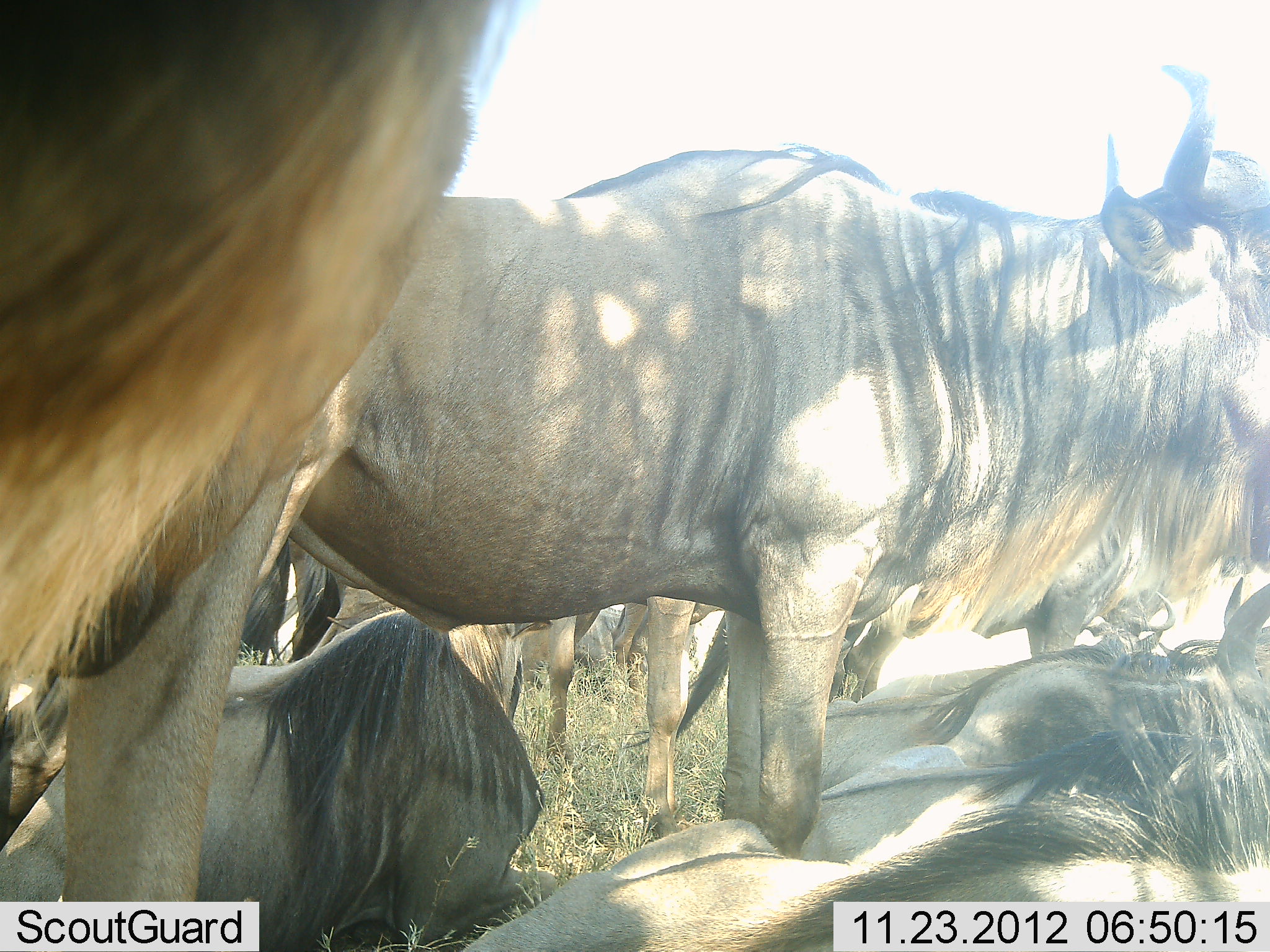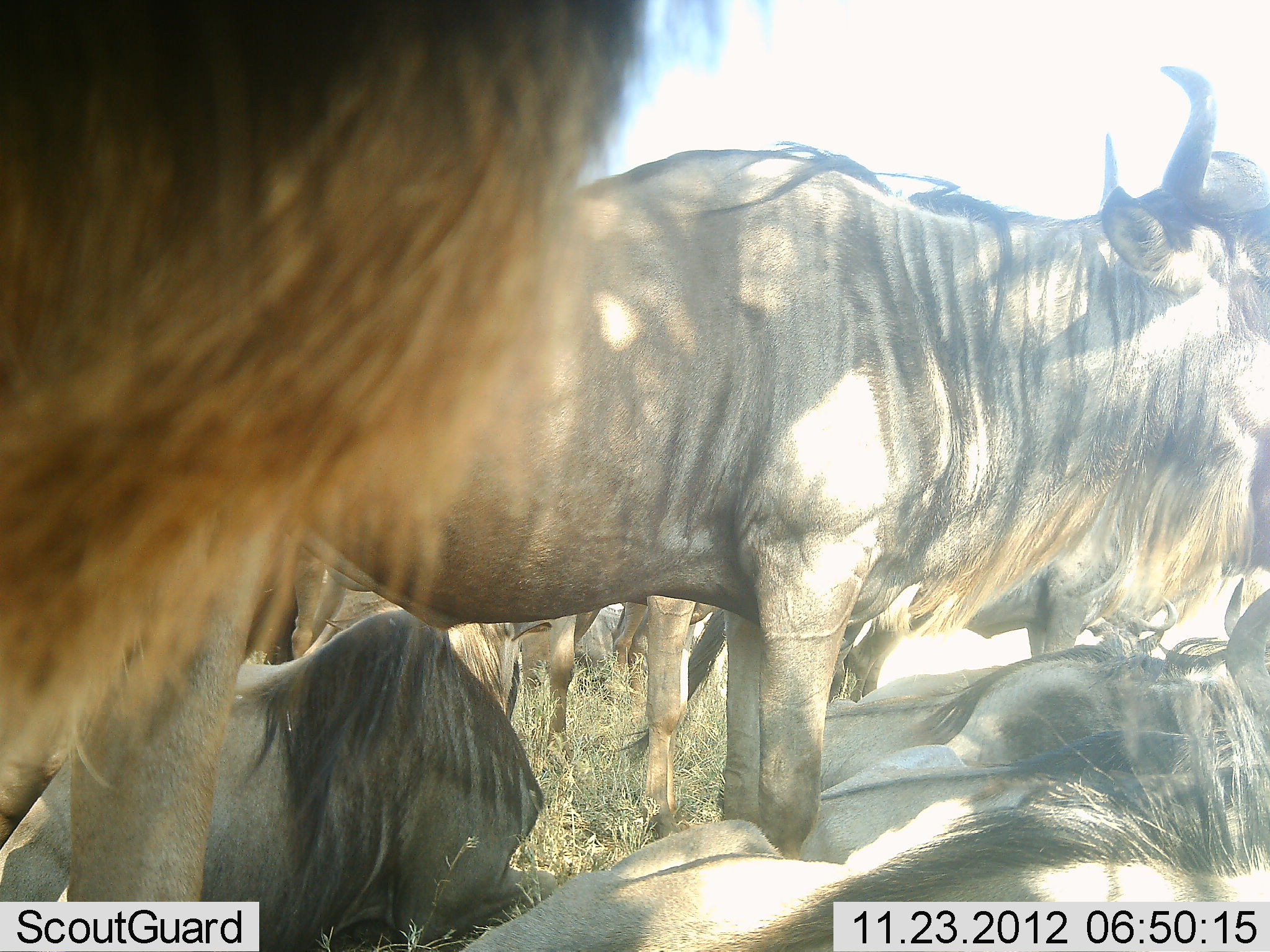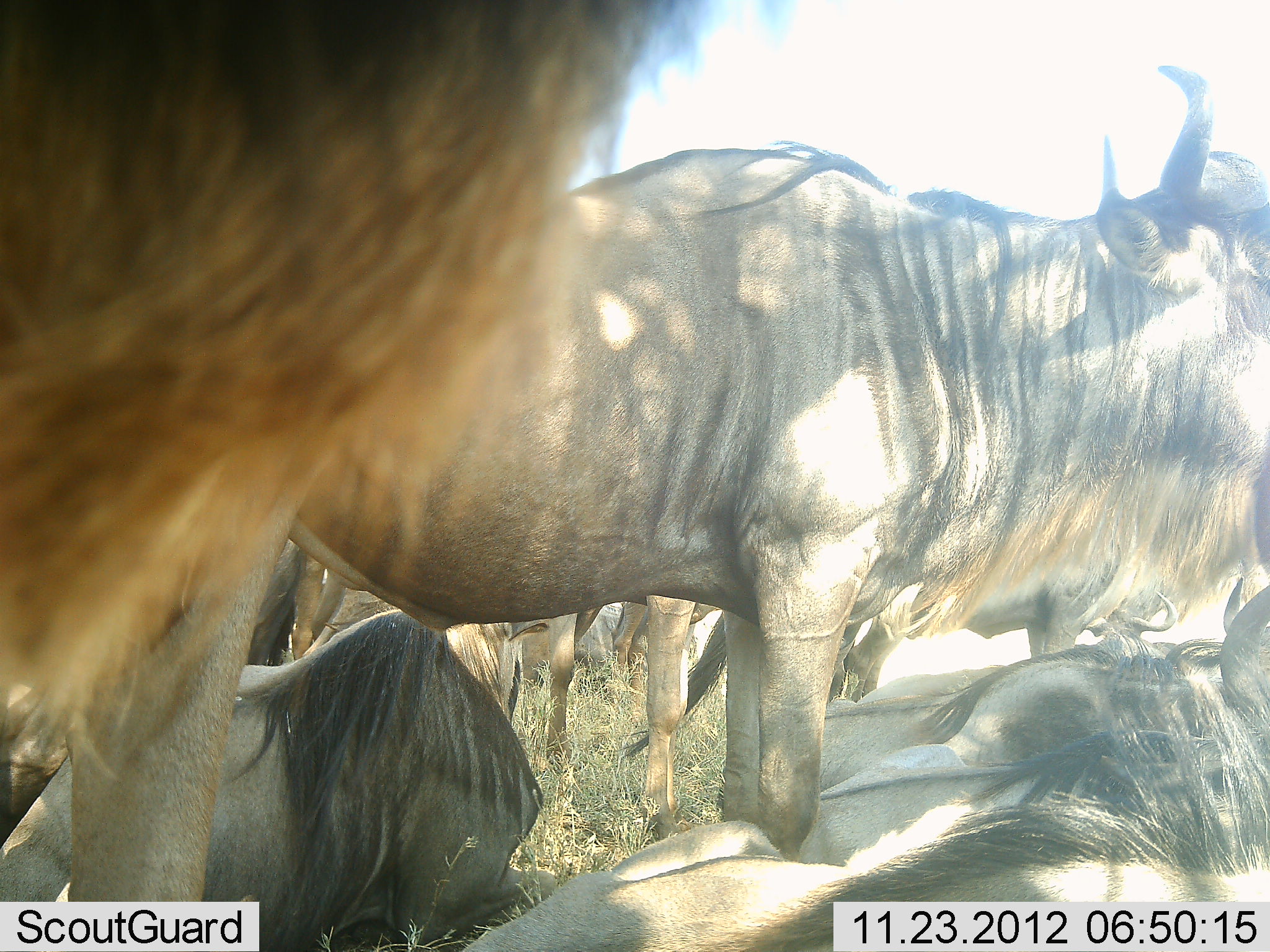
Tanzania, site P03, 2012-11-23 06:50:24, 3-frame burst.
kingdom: Animalia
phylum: Chordata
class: Mammalia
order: Artiodactyla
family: Bovidae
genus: Connochaetes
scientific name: Connochaetes taurinus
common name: blue wildebeest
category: wildebeest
Wildebeest (blue wildebeest) (Connochaetes taurinus), count 10. Behavior (volunteer vote fractions): standing 80%, resting 70%, moving 0%, interacting 0%. Young present (vote fraction): 0%. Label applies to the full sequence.